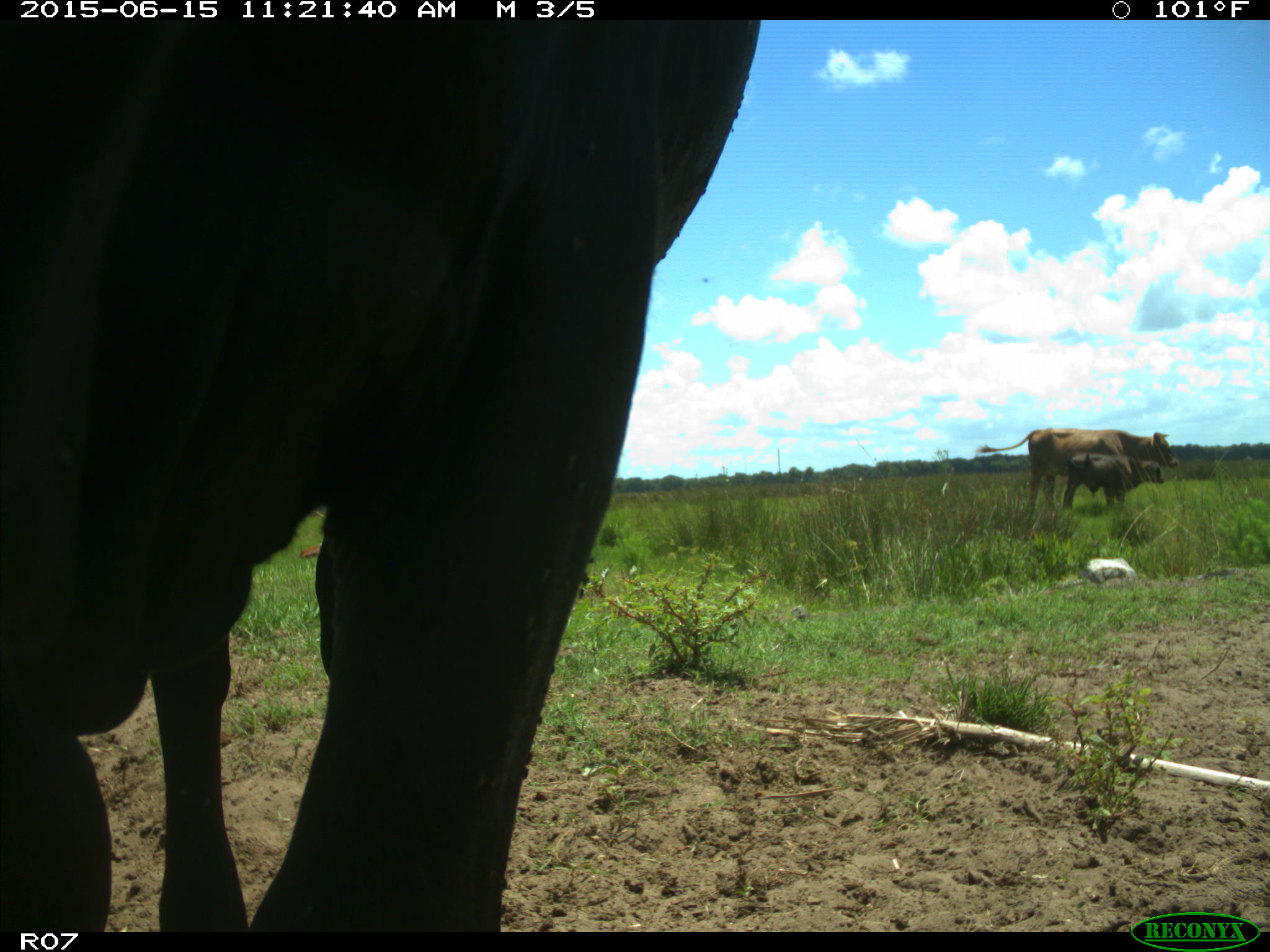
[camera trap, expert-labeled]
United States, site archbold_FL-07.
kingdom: Animalia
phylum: Chordata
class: Mammalia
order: Artiodactyla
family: Bovidae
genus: Bos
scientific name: Bos taurus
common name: domestic cow